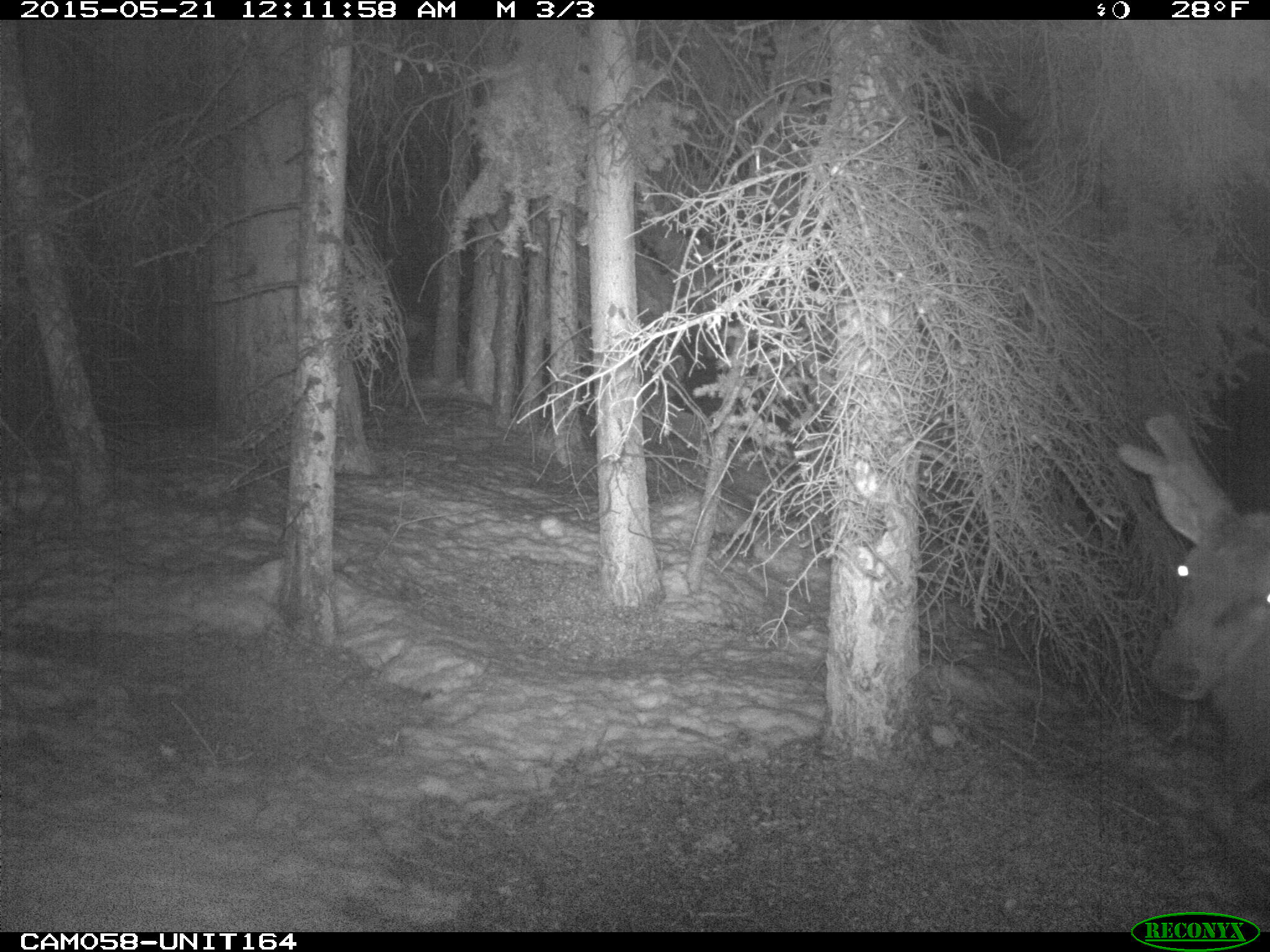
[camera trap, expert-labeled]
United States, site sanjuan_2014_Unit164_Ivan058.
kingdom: Animalia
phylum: Chordata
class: Mammalia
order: Artiodactyla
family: Cervidae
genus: Cervus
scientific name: Cervus elaphus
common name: red deer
Cervus elaphus (red deer).